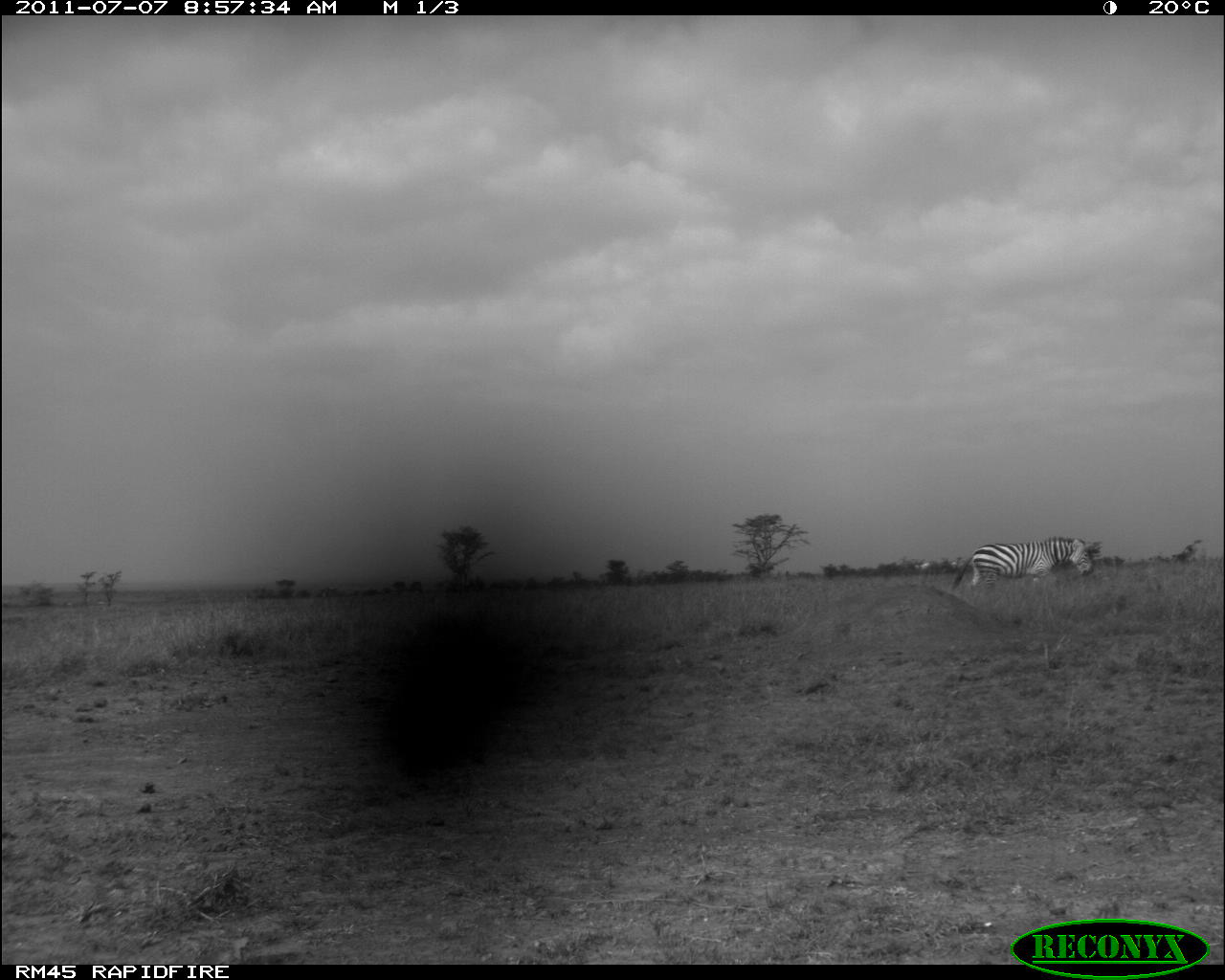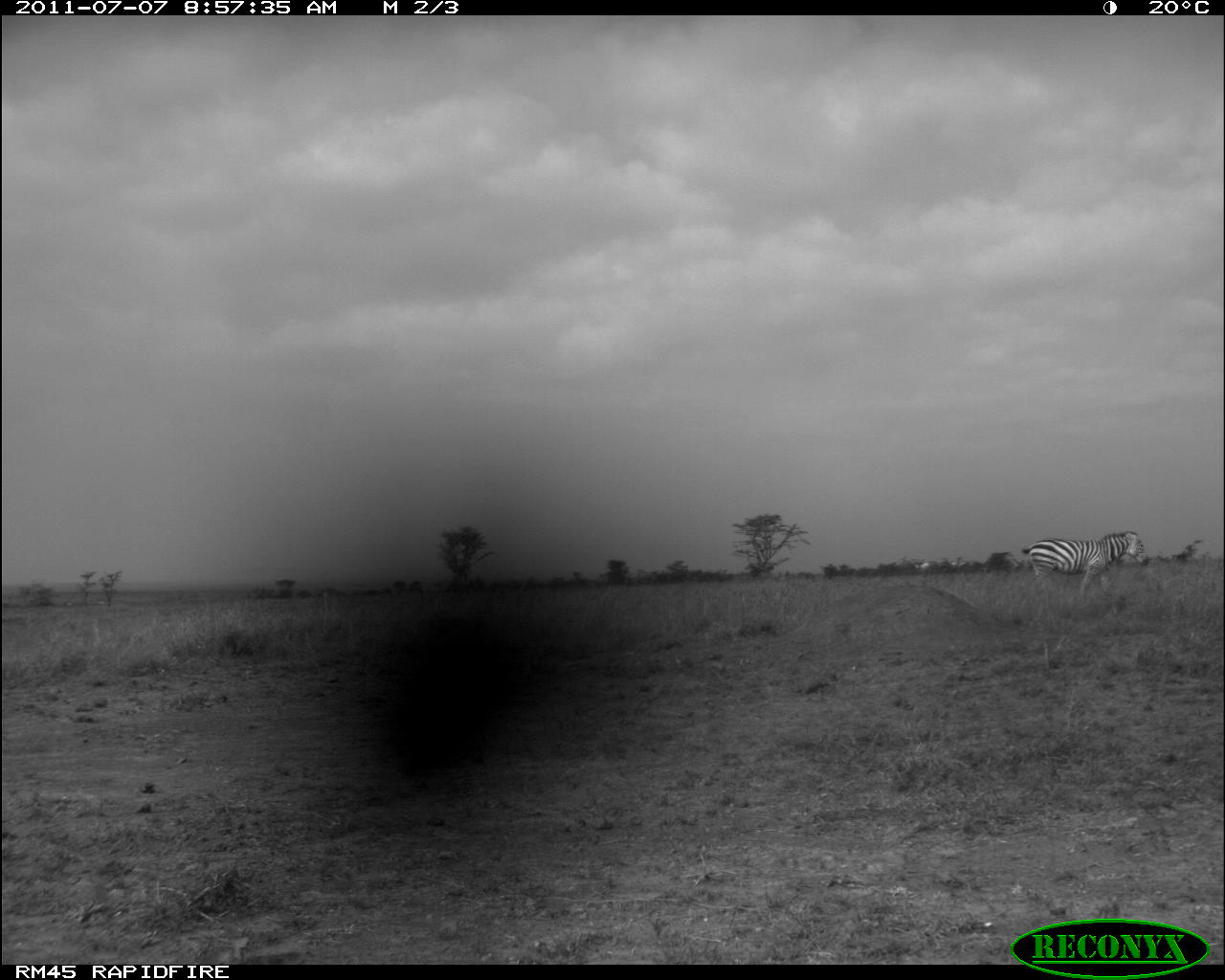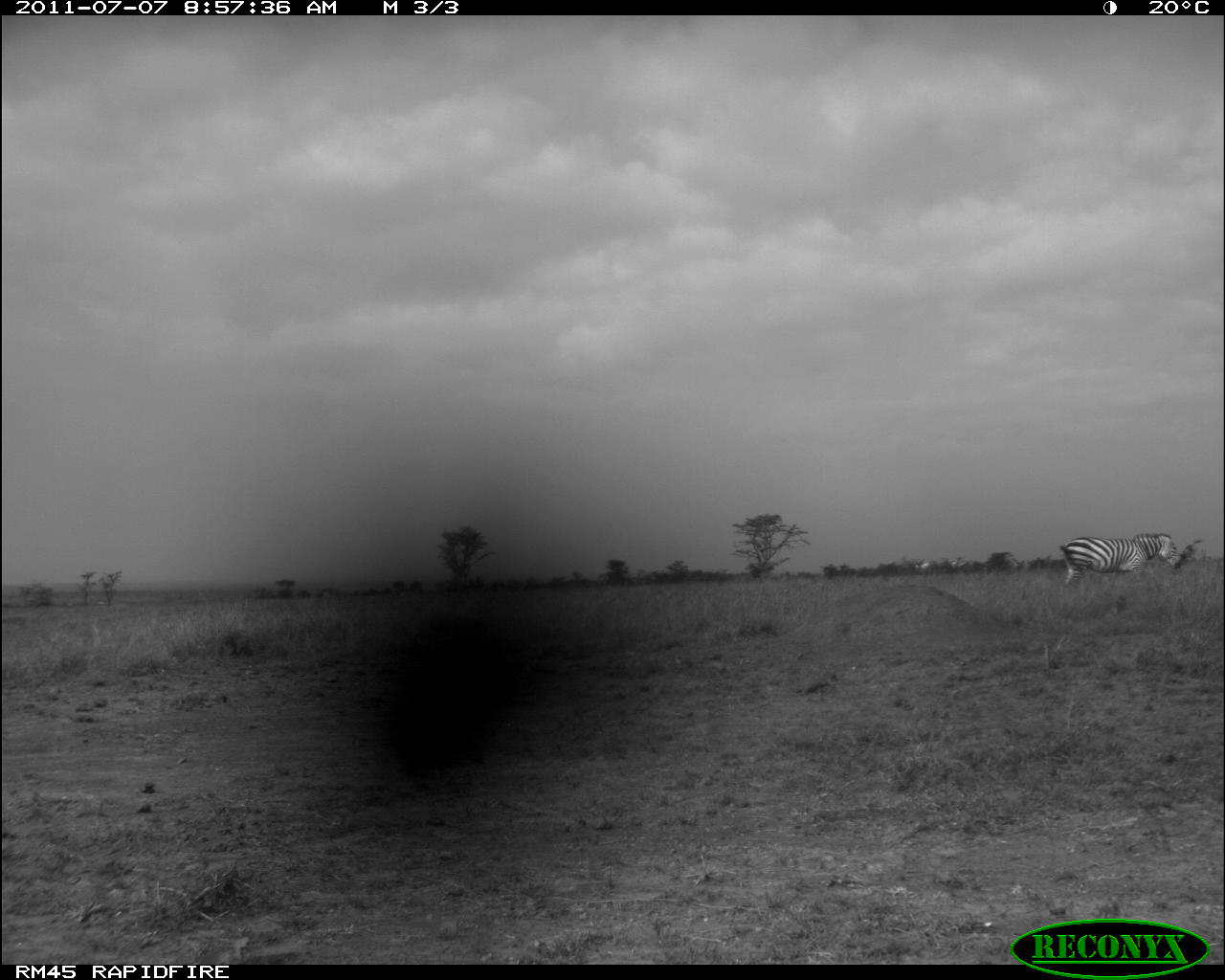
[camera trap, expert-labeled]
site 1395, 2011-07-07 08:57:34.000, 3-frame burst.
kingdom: Animalia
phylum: Chordata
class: Mammalia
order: Perissodactyla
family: Equidae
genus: Equus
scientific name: Equus quagga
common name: plains zebra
Equus quagga (plains zebra), count 1.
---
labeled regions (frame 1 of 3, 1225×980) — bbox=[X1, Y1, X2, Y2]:
equus quagga: bbox=[950, 534, 1095, 592]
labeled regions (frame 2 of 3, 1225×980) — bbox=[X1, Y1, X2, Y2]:
equus quagga: bbox=[1021, 529, 1150, 597]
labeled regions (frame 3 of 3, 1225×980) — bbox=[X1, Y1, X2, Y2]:
equus quagga: bbox=[1059, 533, 1181, 594]